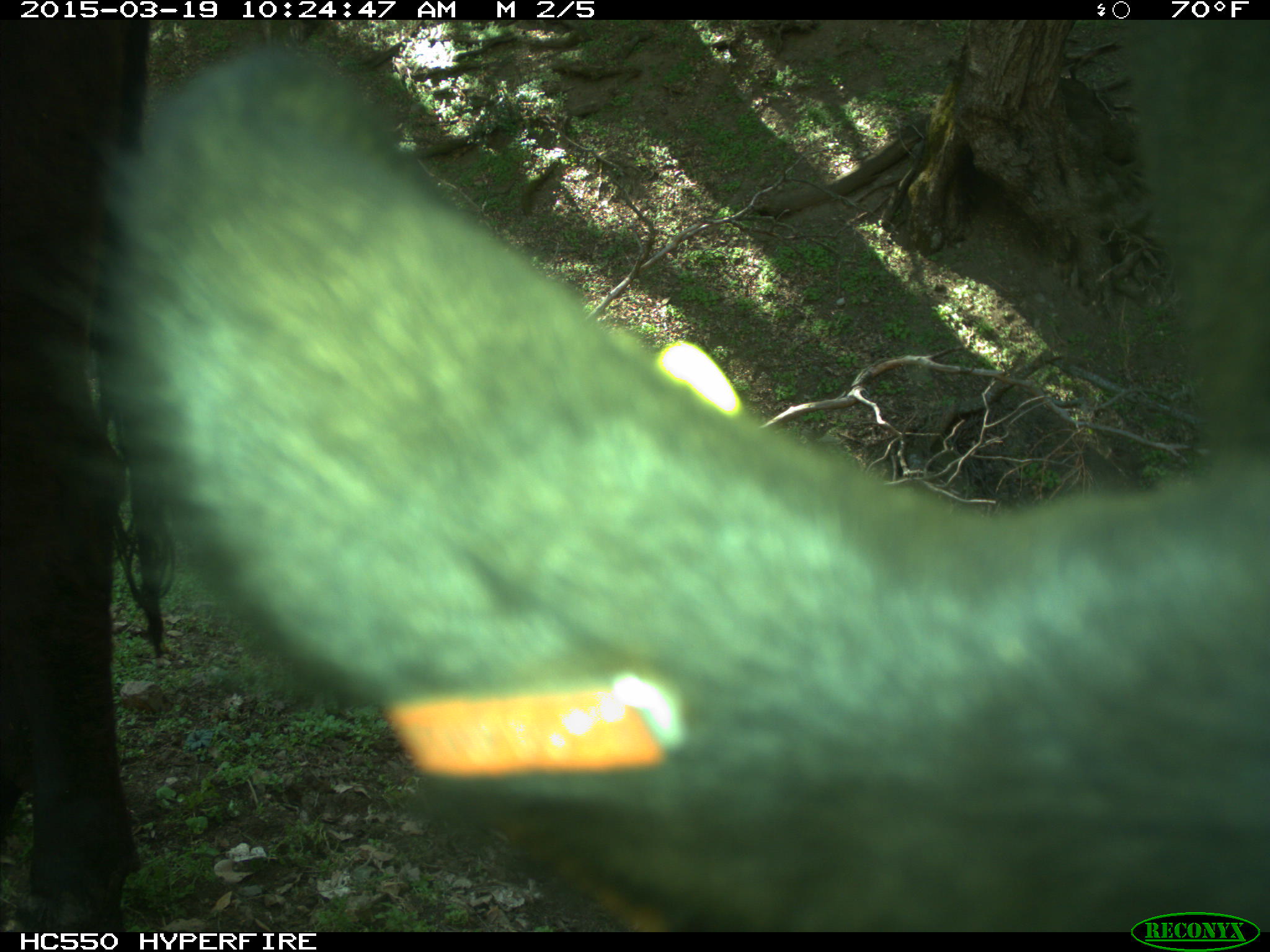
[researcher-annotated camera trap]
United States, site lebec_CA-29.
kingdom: Animalia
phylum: Chordata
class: Mammalia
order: Artiodactyla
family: Bovidae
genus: Bos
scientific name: Bos taurus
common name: domestic cow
Bos taurus (domestic cow).